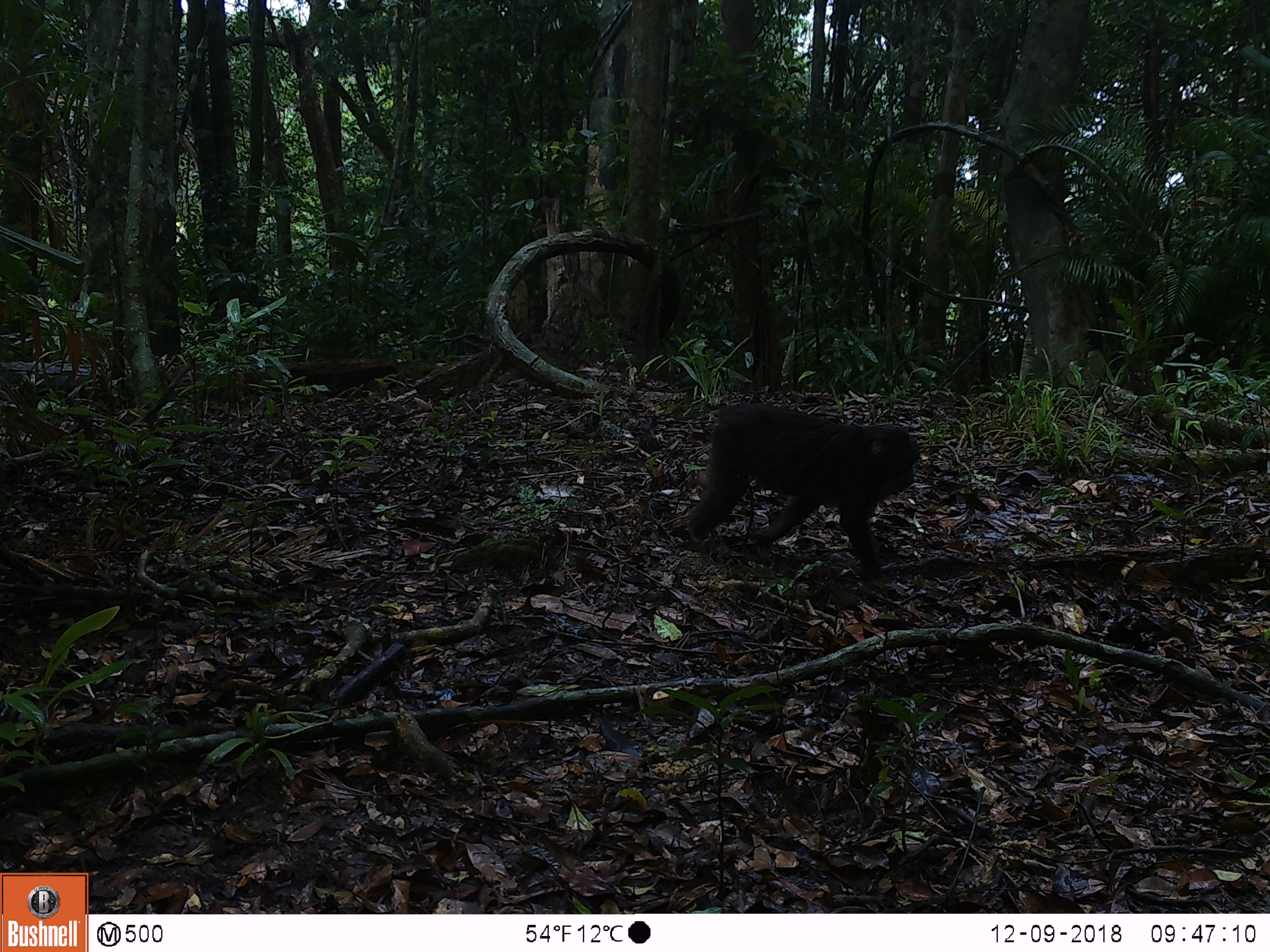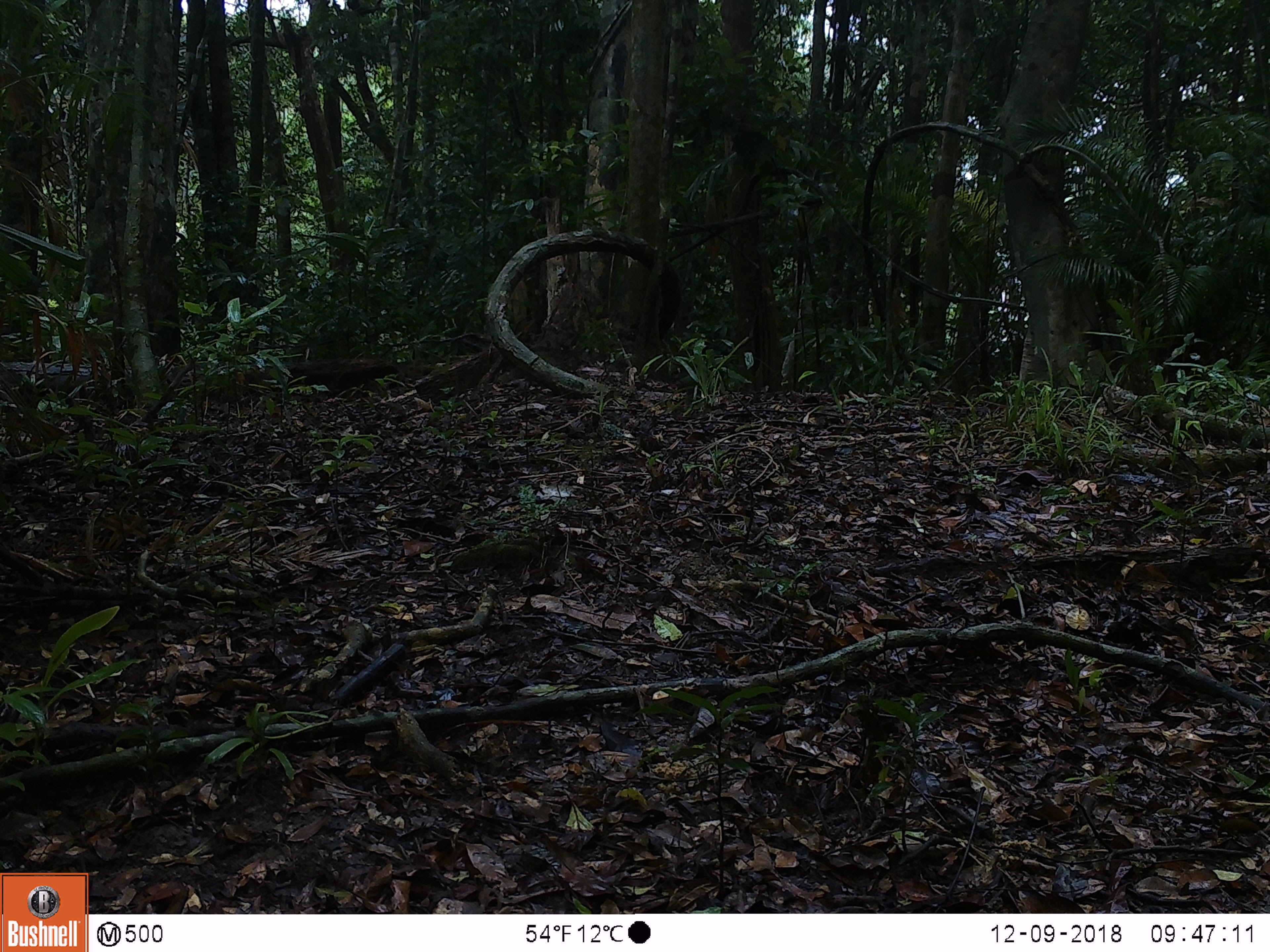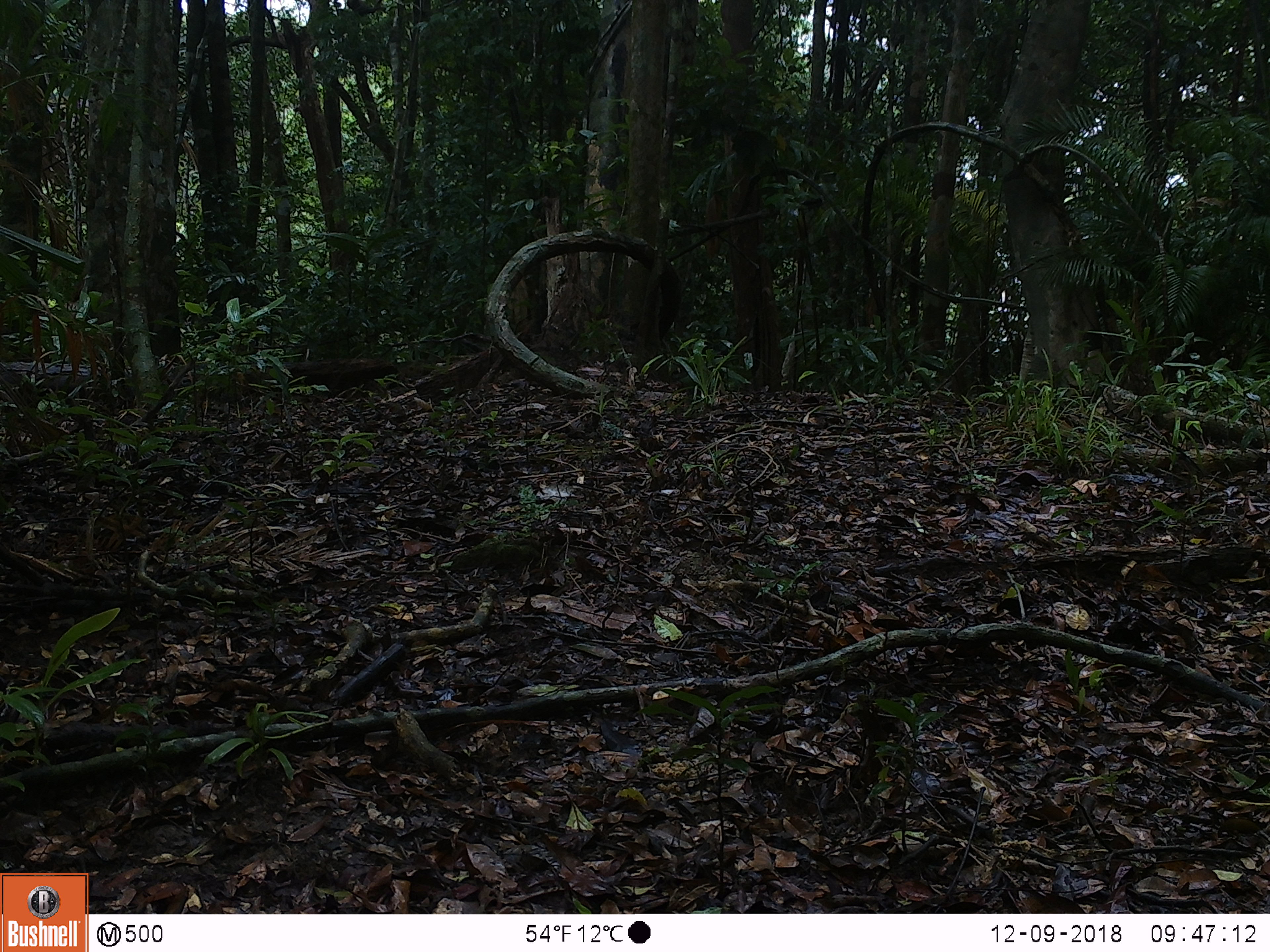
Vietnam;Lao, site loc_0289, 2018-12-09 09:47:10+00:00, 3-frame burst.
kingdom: Animalia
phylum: Chordata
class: Mammalia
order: Primates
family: Cercopithecidae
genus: Macaca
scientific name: Macaca arctoides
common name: stump-tailed macaque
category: stump tailed macaque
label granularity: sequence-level